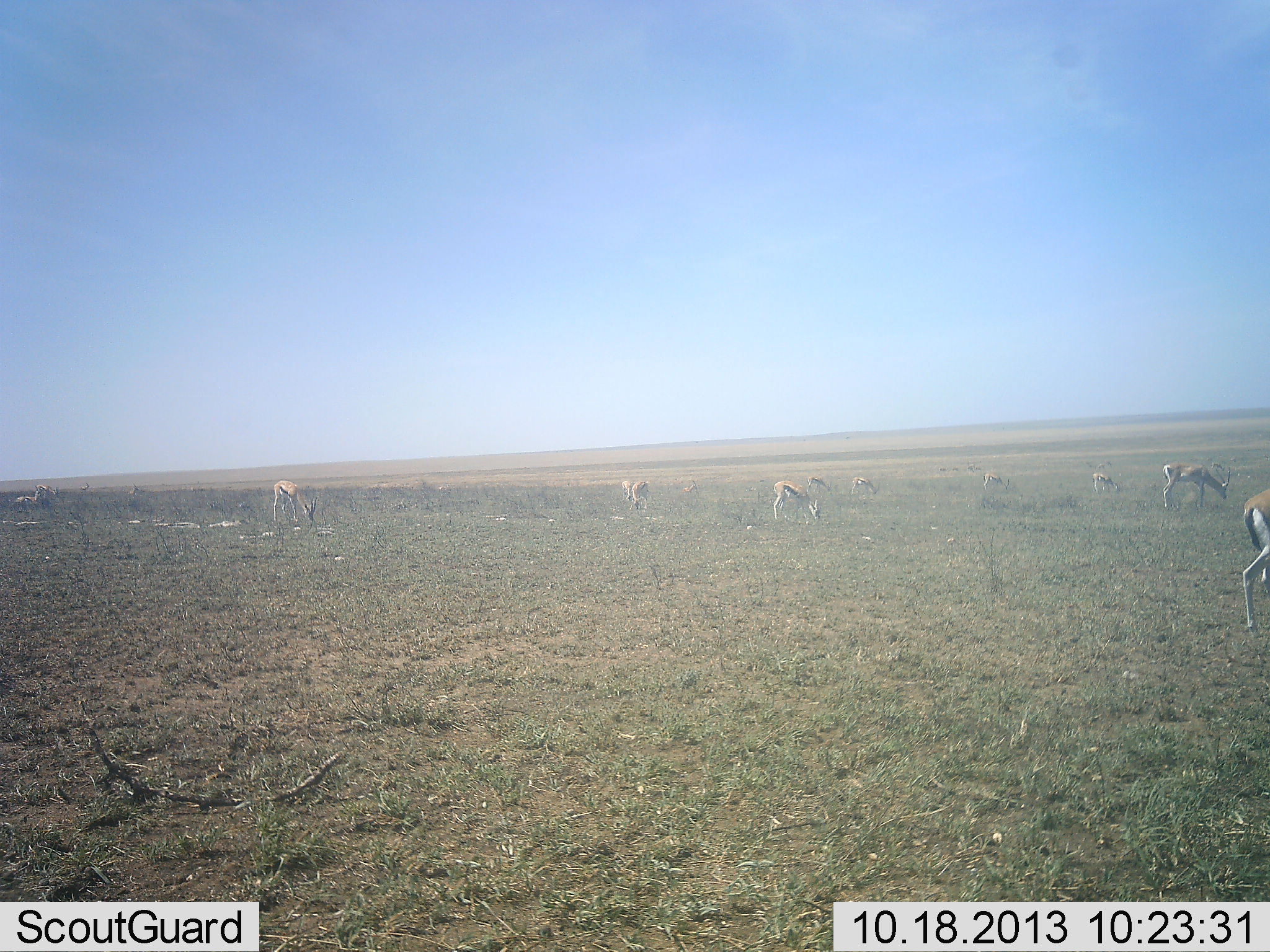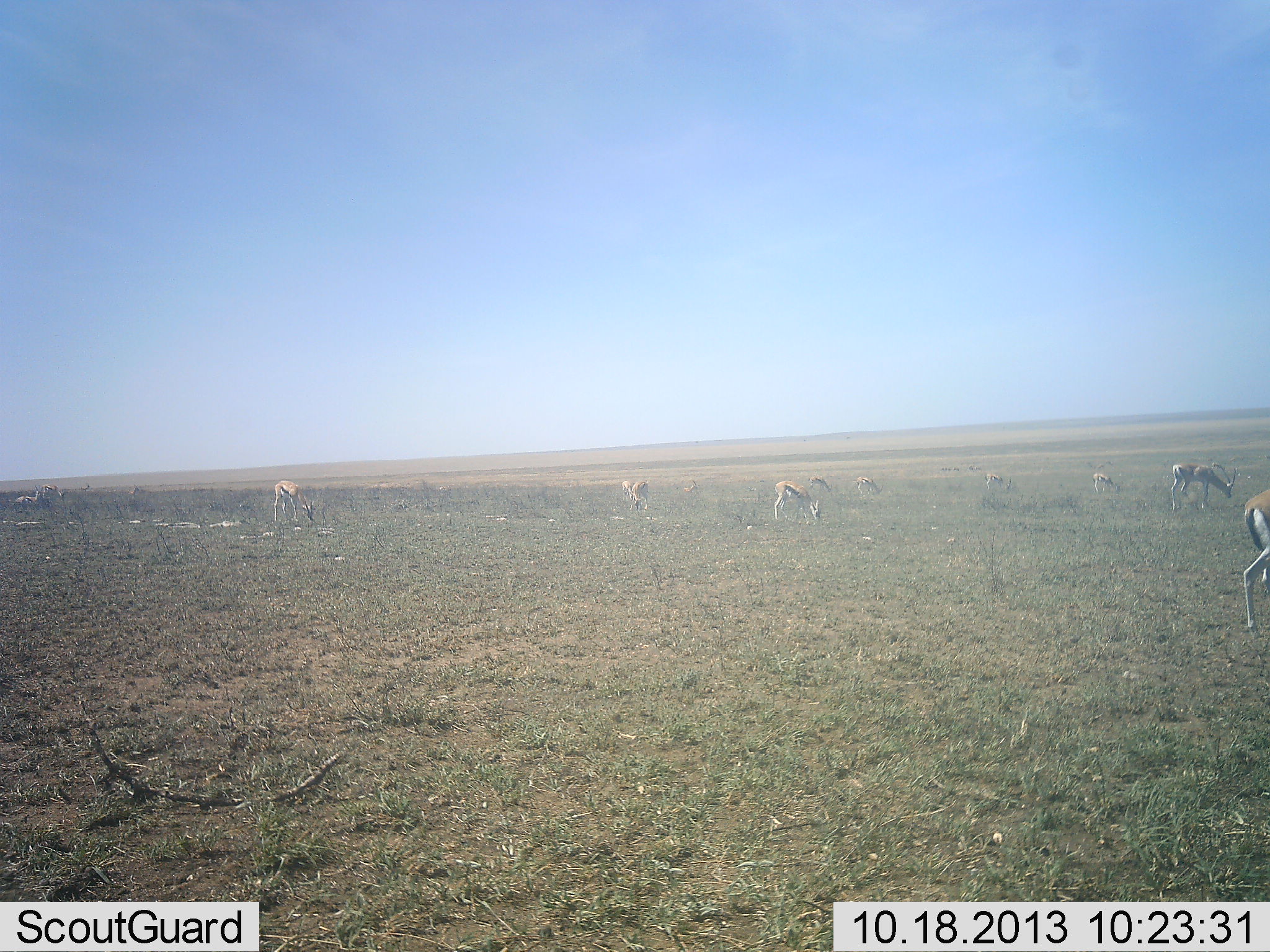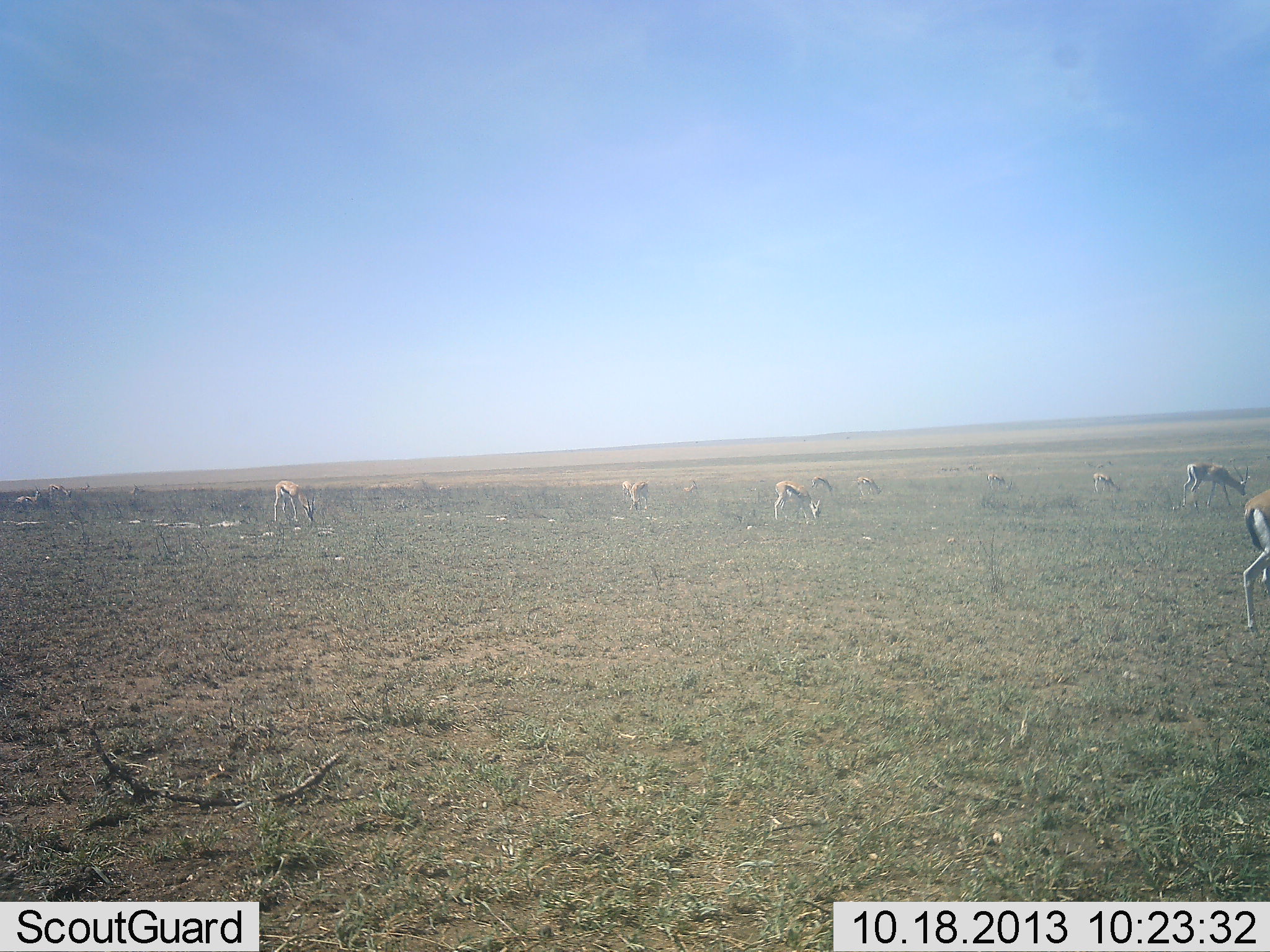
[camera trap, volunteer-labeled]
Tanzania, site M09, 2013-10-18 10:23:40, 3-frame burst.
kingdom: Animalia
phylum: Chordata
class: Mammalia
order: Artiodactyla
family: Bovidae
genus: Eudorcas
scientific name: Eudorcas thomsonii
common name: thomson's gazelle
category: gazellethomsons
Gazellethomsons (thomson's gazelle) (Eudorcas thomsonii), count 11-50. Behavior (volunteer vote fractions): standing 27%, resting 9%, moving 0%, interacting 0%. Young present (vote fraction): 0%. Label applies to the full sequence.